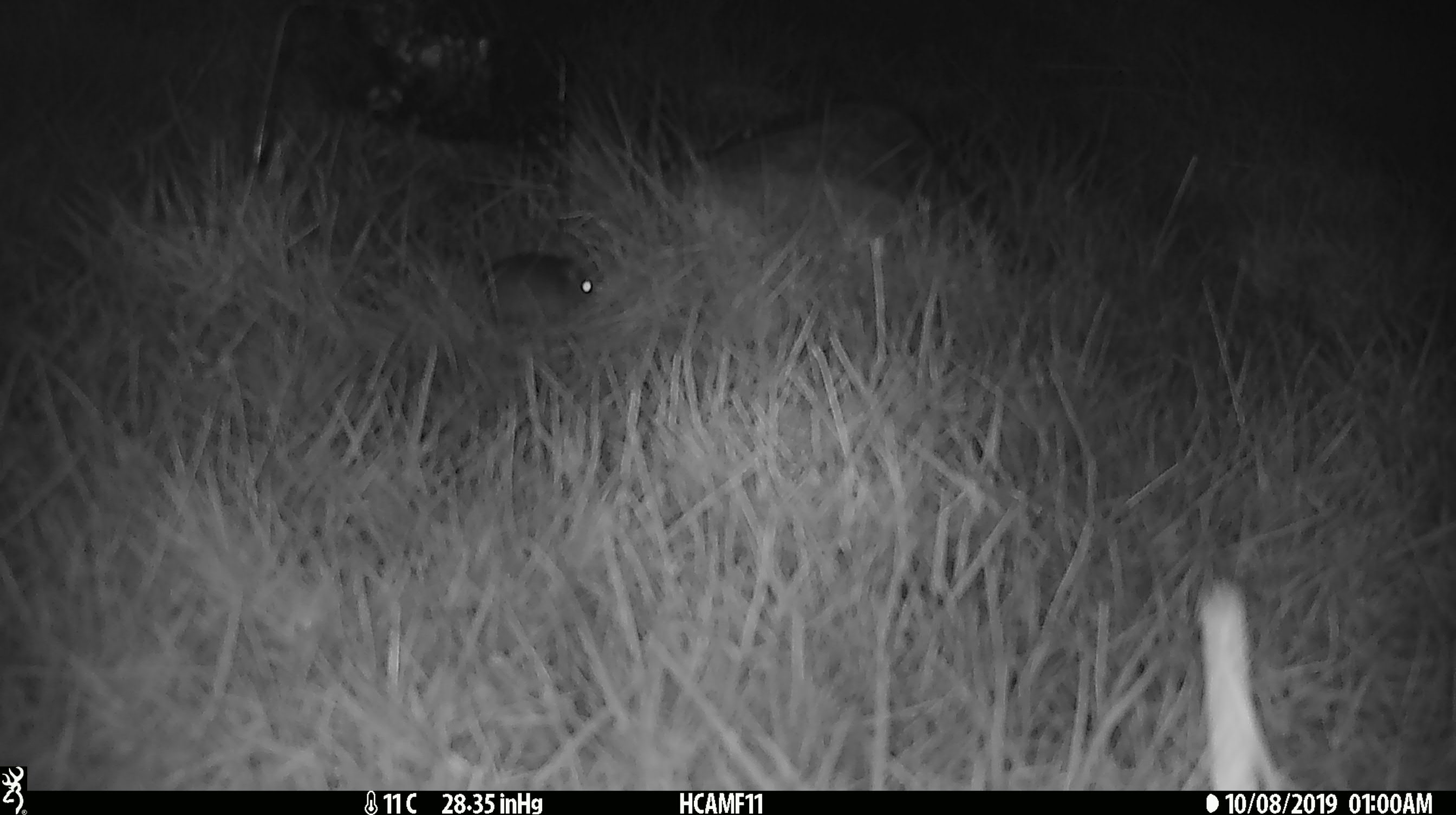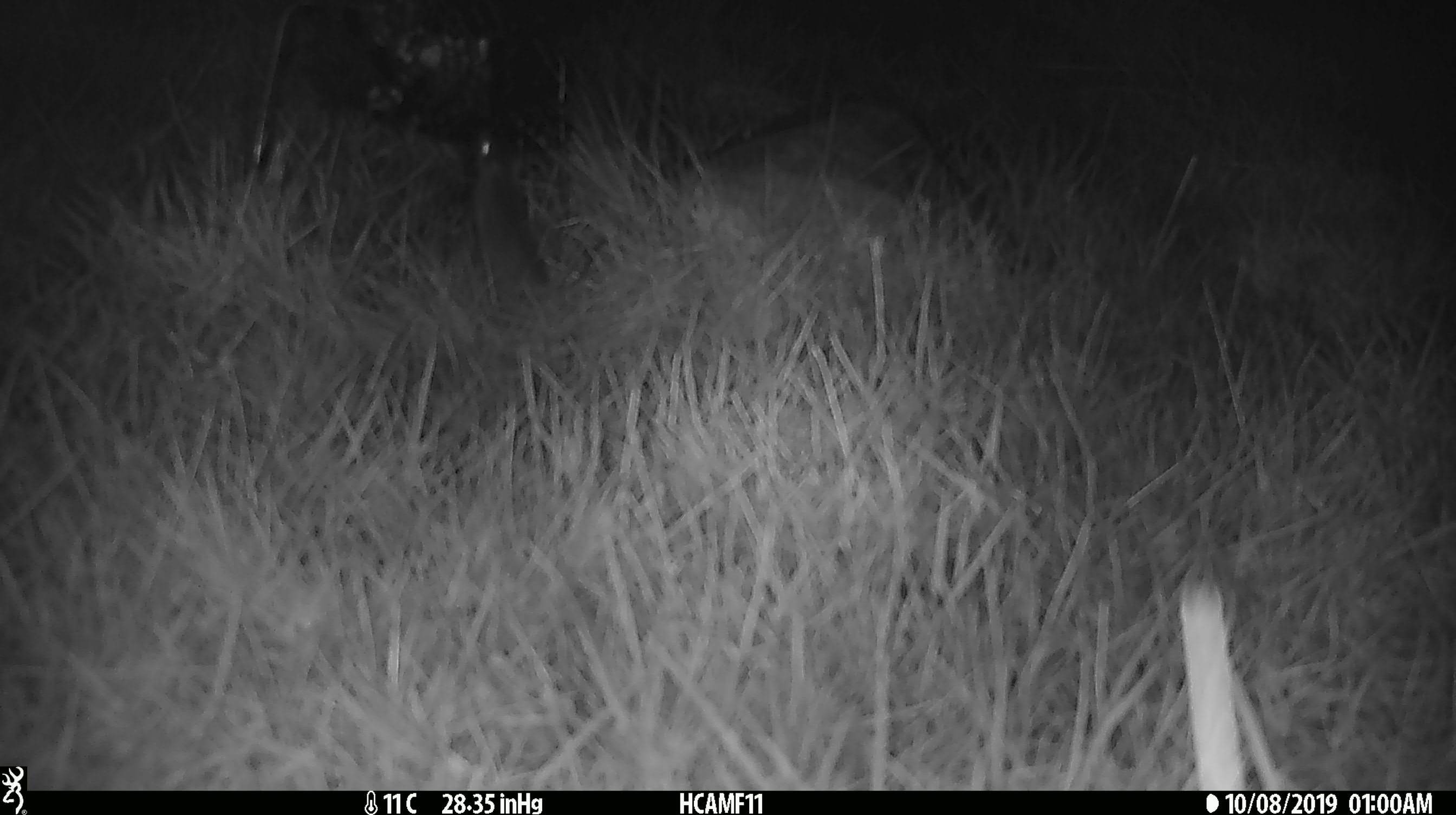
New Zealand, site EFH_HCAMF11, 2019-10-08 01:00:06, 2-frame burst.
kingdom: Animalia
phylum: Chordata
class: Mammalia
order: Rodentia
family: Muridae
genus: Mus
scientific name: Mus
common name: mouse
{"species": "mouse (Mus)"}